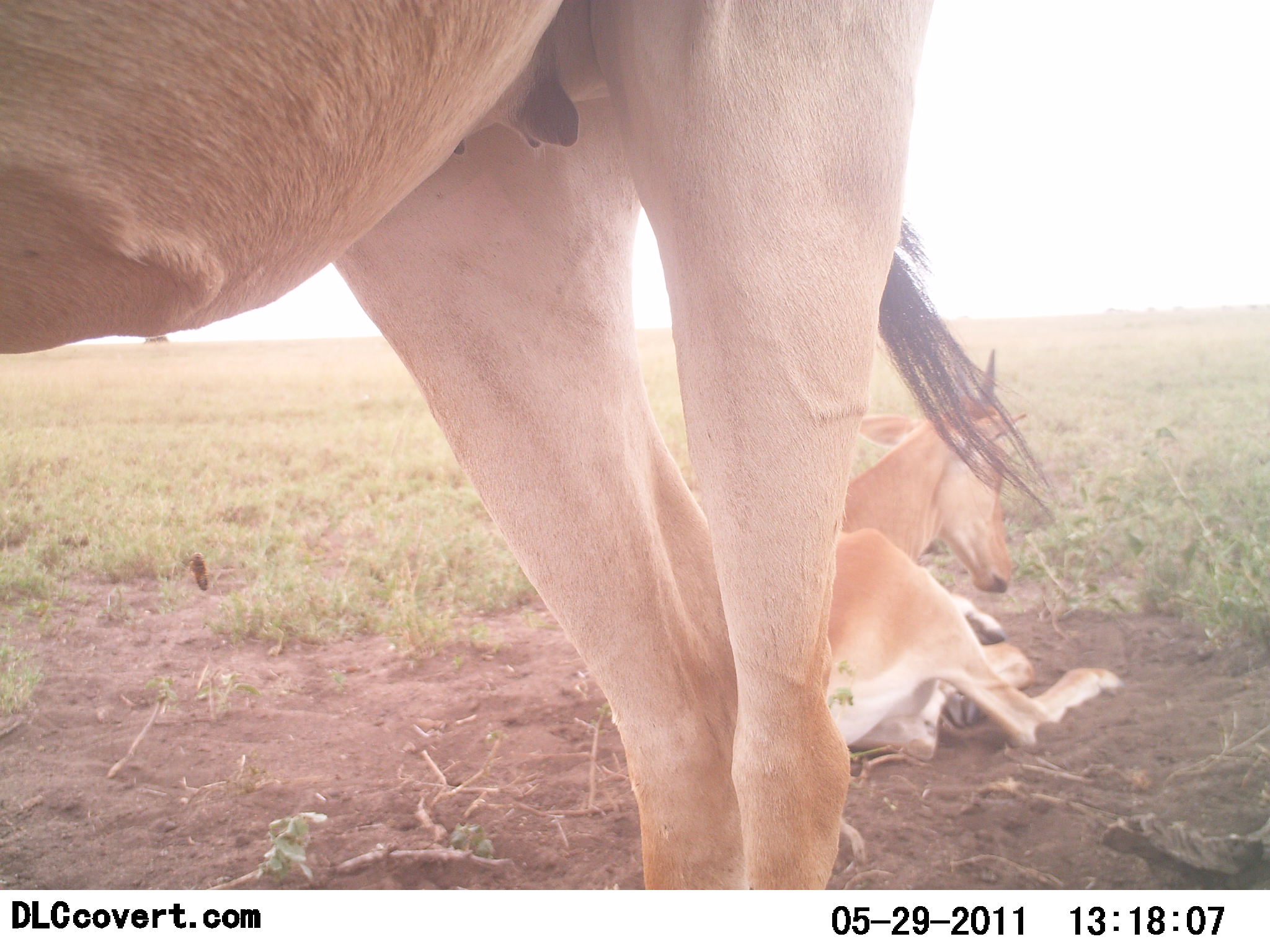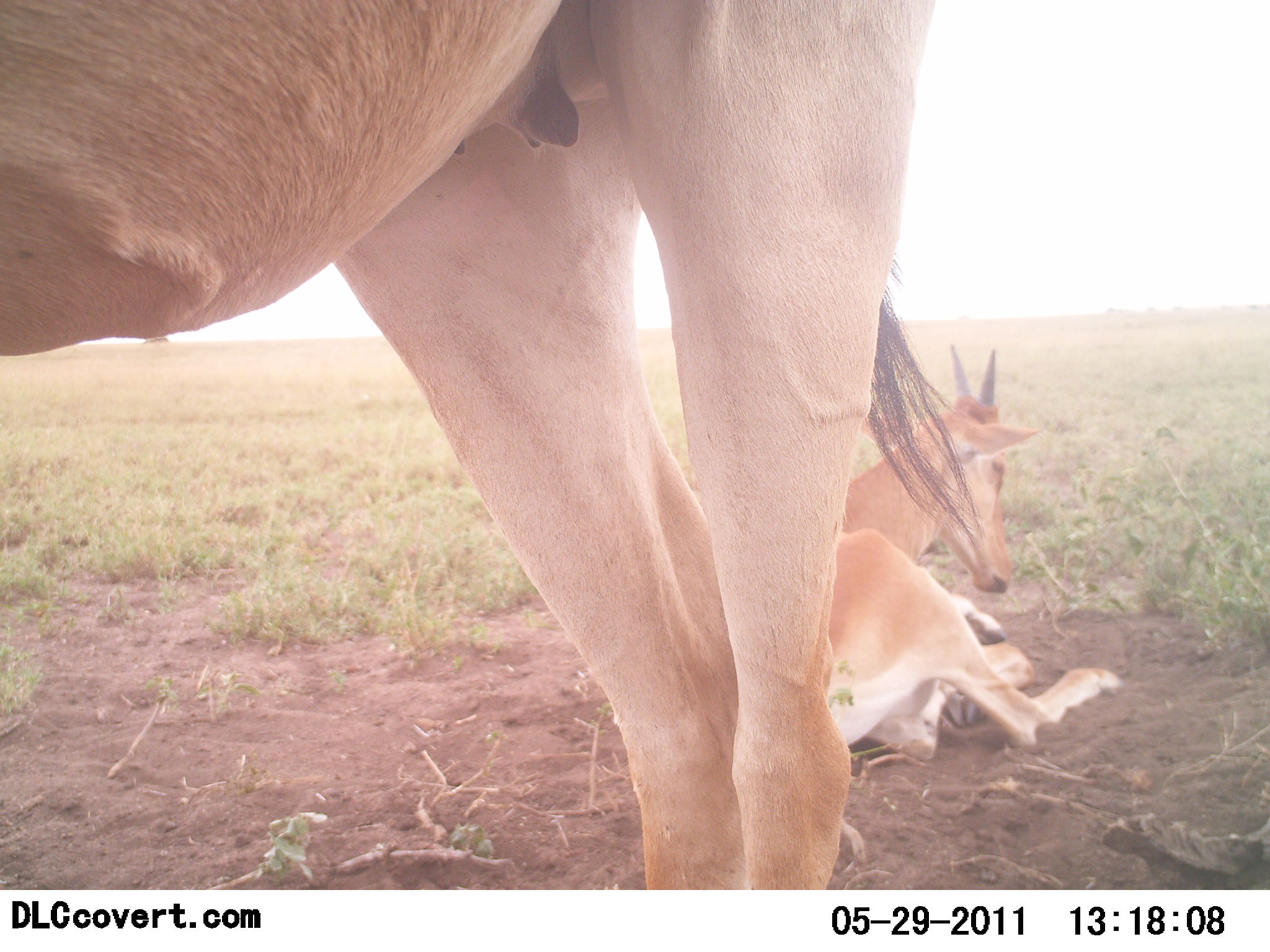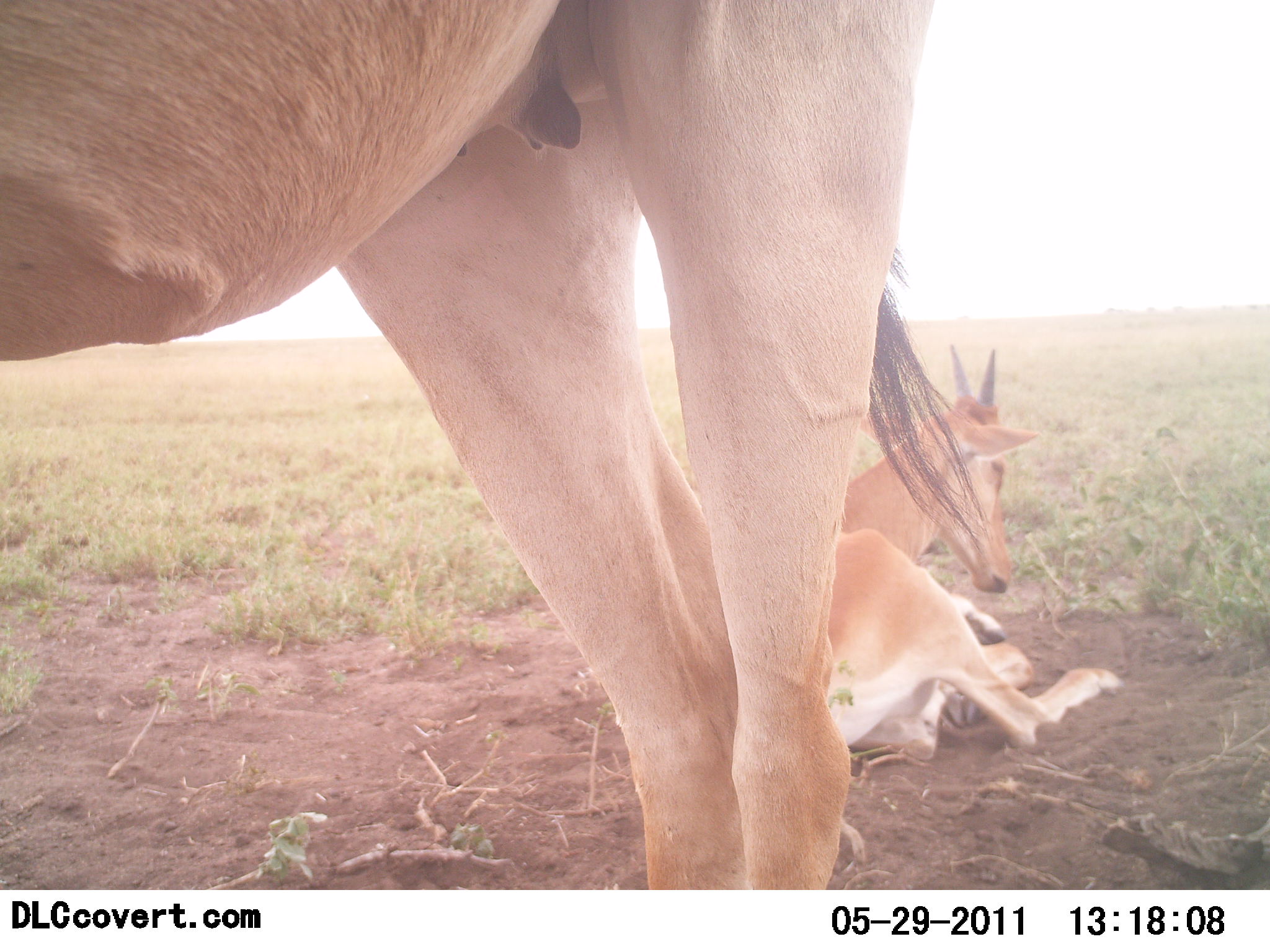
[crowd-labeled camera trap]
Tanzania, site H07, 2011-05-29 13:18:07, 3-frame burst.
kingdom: Animalia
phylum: Chordata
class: Mammalia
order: Artiodactyla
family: Bovidae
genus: Nanger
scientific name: Nanger granti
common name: grant's gazelle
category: gazellegrants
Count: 2.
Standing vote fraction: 60%.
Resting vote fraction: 100%.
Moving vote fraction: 0%.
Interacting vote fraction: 0%.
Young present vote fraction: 40%.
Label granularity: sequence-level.